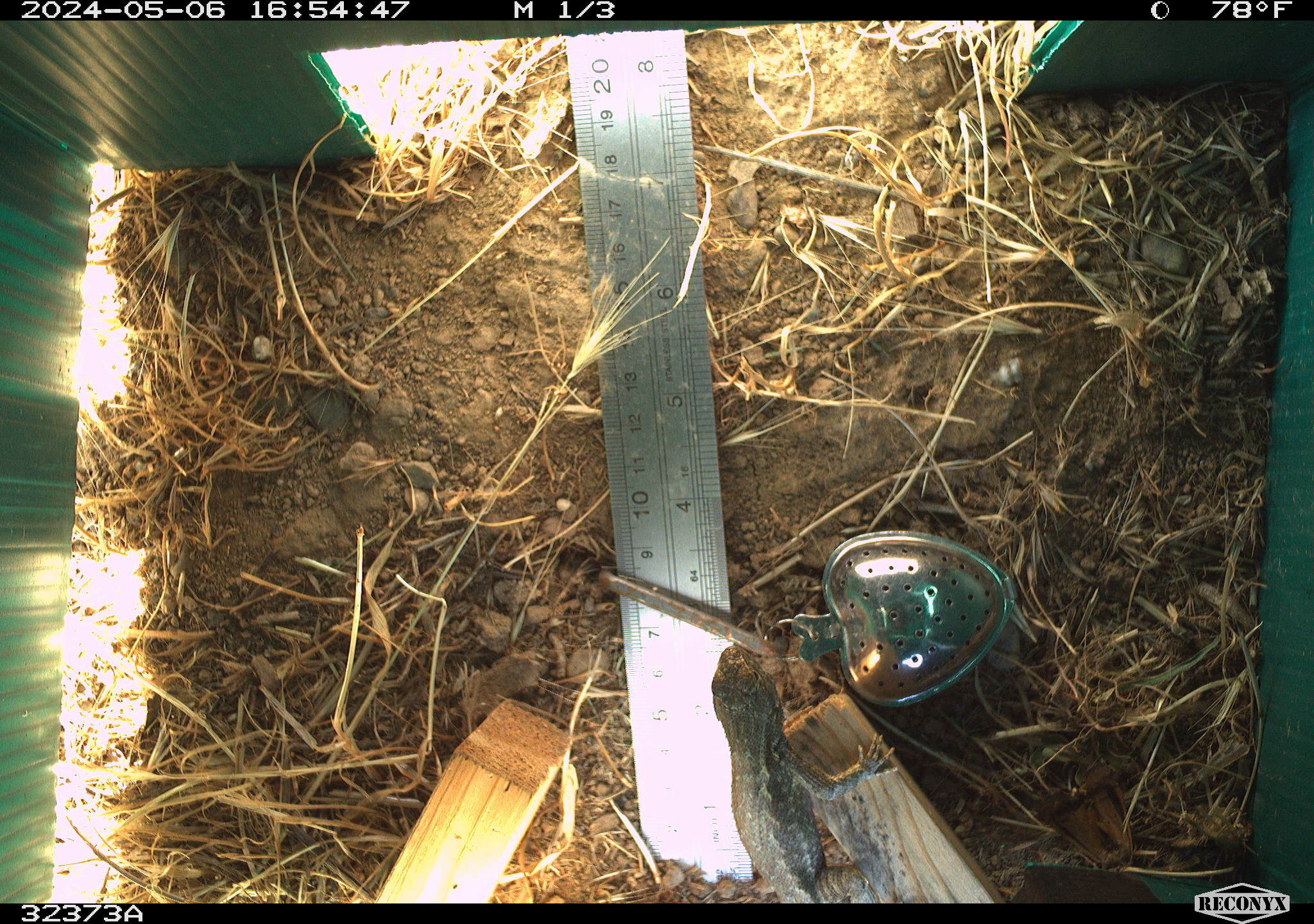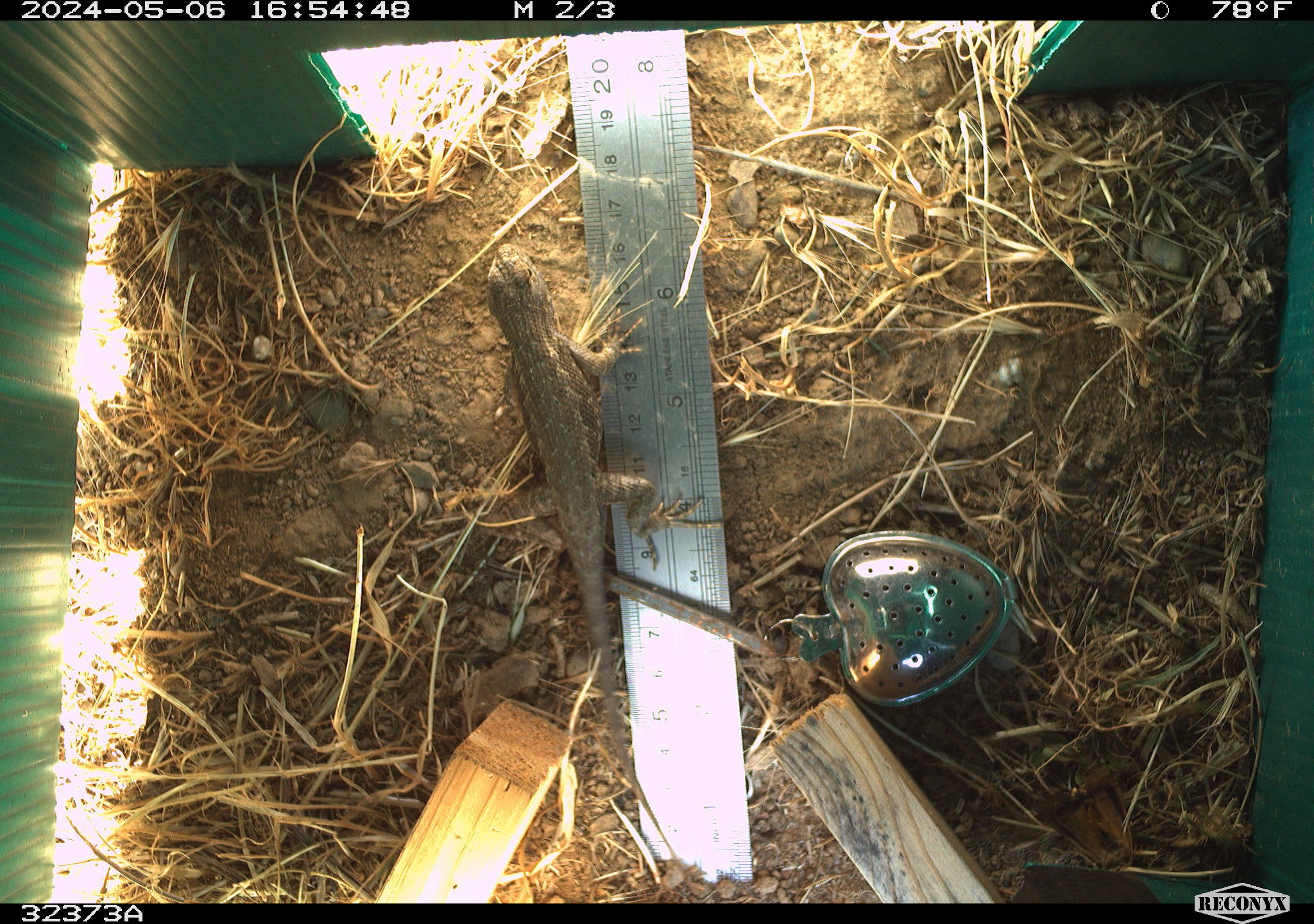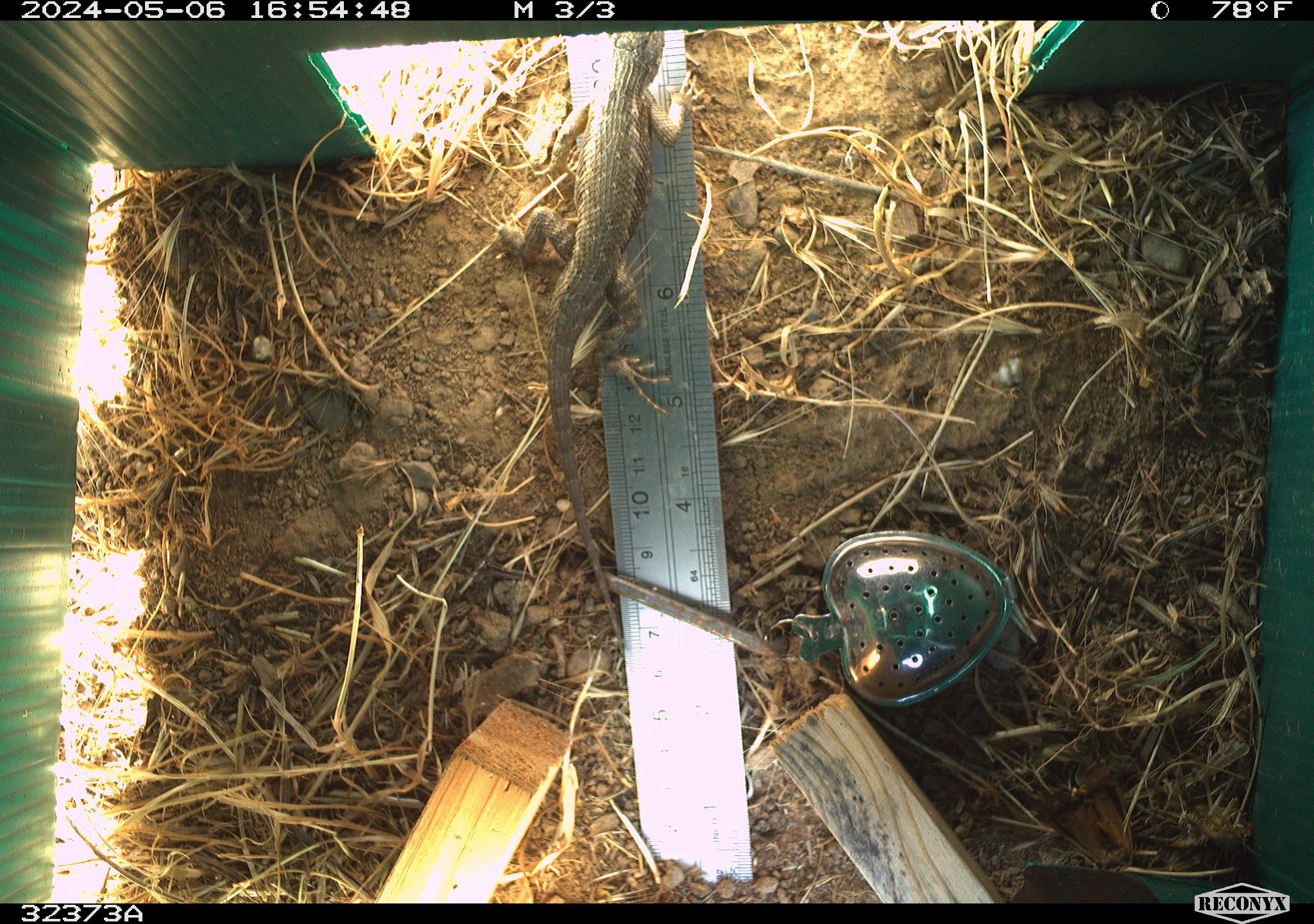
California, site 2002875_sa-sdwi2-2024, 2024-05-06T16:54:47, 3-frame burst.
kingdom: Animalia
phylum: Chordata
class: Reptilia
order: Squamata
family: Phrynosomatidae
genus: Sceloporus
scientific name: Sceloporus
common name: spiny lizards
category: sceloporus species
Sceloporus species (spiny lizards) (Sceloporus).